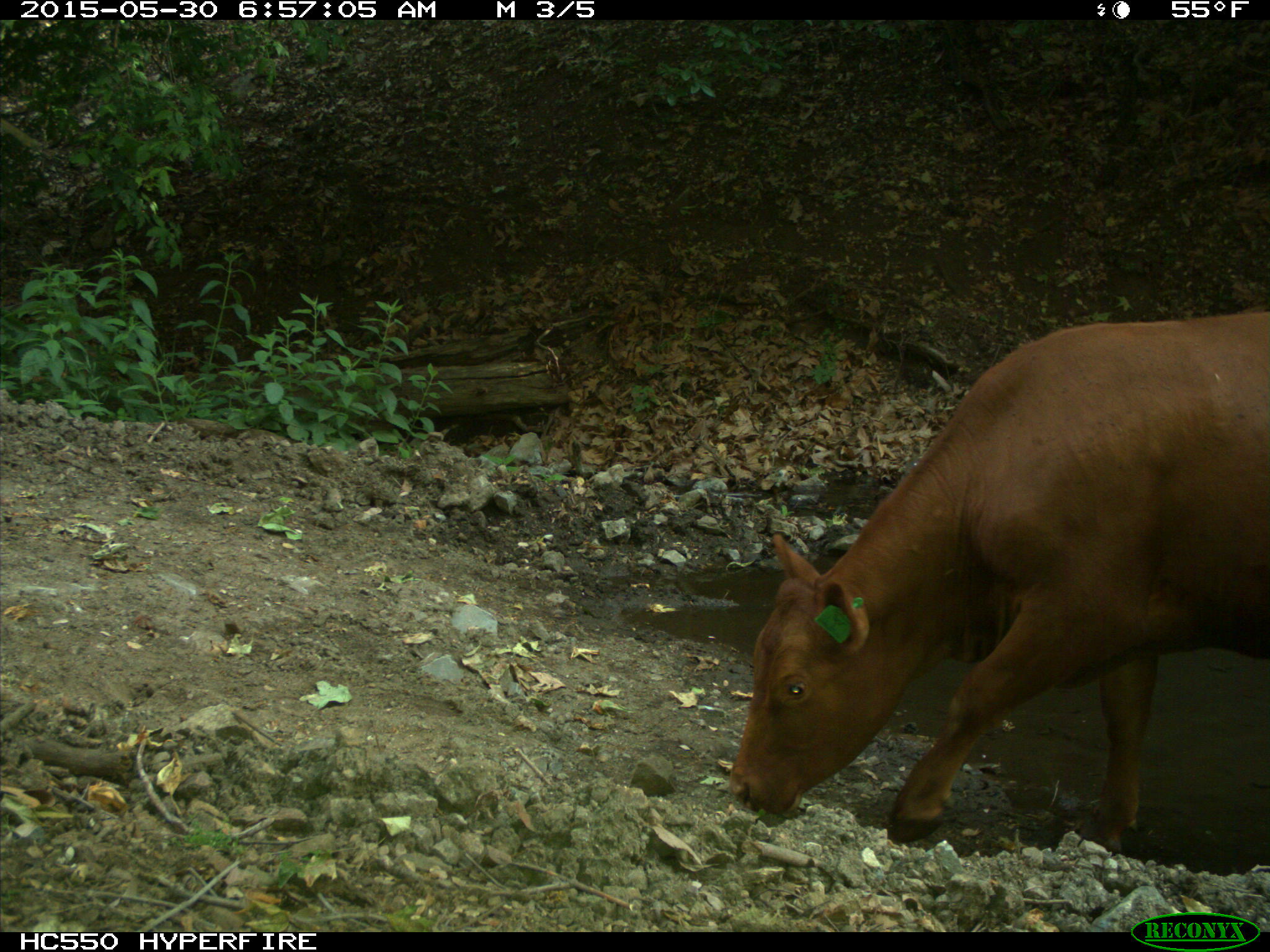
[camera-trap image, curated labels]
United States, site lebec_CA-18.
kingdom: Animalia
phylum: Chordata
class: Mammalia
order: Artiodactyla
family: Bovidae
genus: Bos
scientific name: Bos taurus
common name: domestic cow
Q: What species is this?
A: Bos taurus (domestic cow).